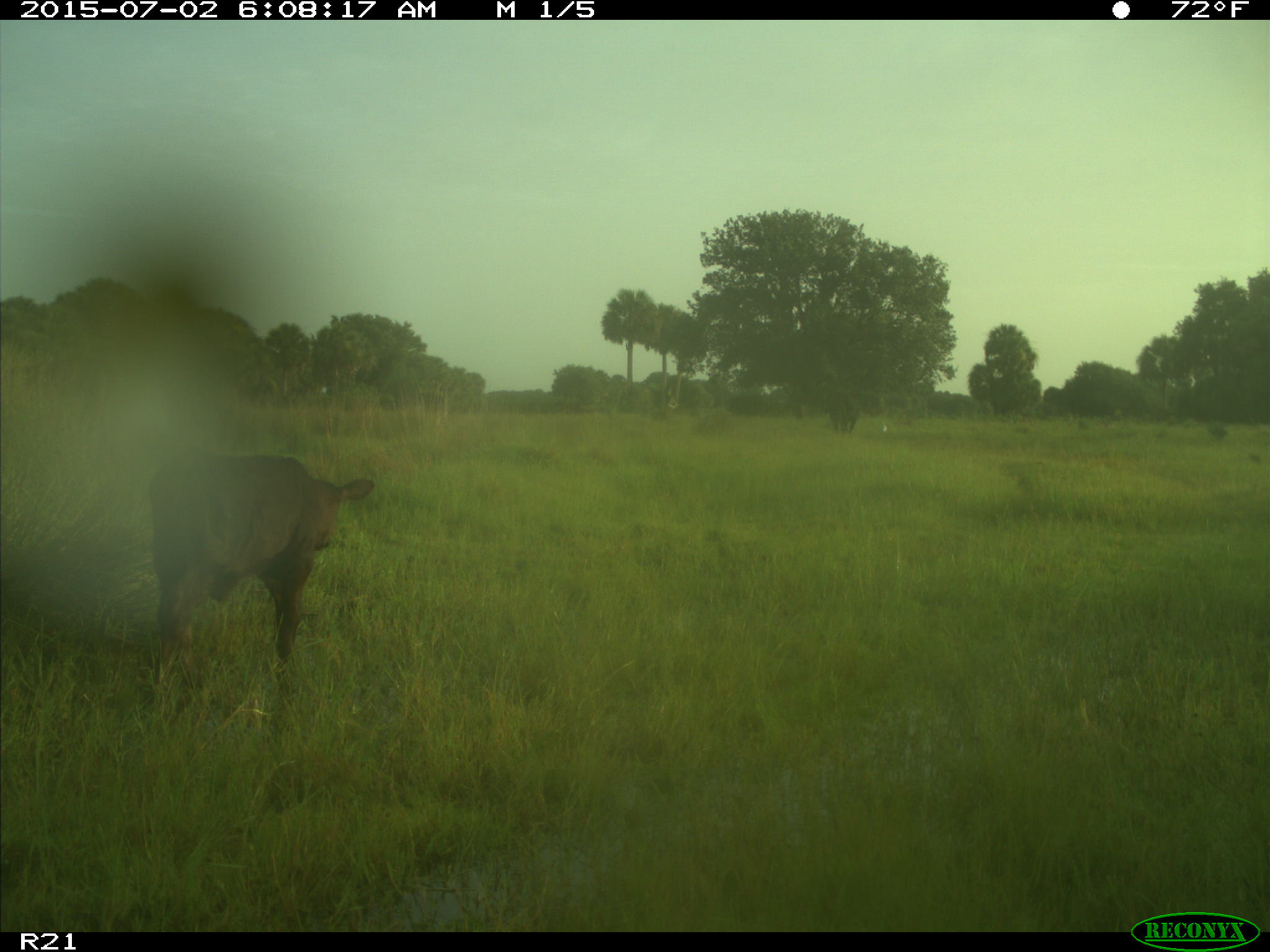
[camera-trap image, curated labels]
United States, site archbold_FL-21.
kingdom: Animalia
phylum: Chordata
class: Mammalia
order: Artiodactyla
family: Bovidae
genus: Bos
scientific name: Bos taurus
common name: domestic cow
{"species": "Bos taurus (domestic cow)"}